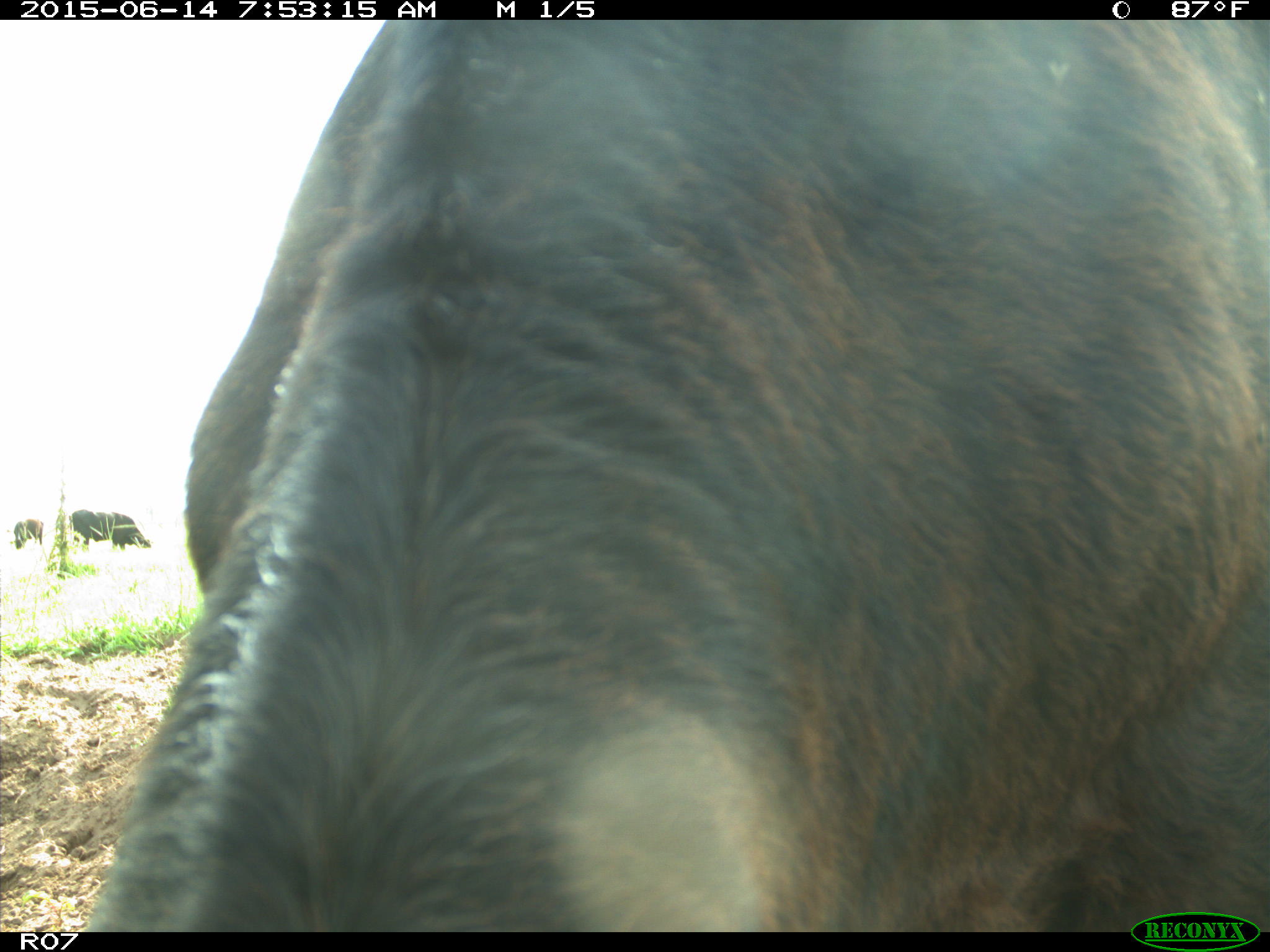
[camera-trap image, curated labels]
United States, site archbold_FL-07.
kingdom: Animalia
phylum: Chordata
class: Mammalia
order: Artiodactyla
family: Bovidae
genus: Bos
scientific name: Bos taurus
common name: domestic cow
Bos taurus (domestic cow).